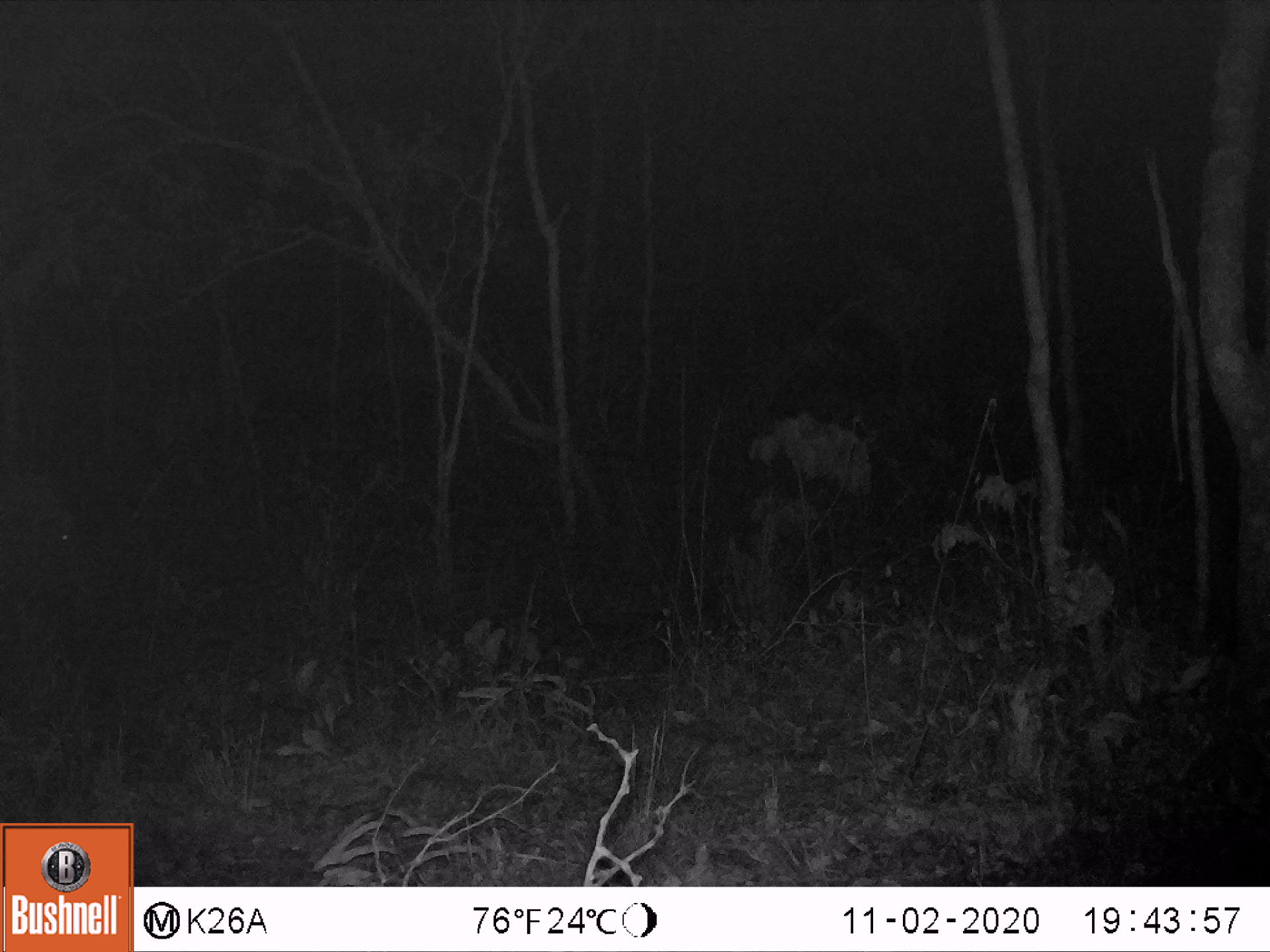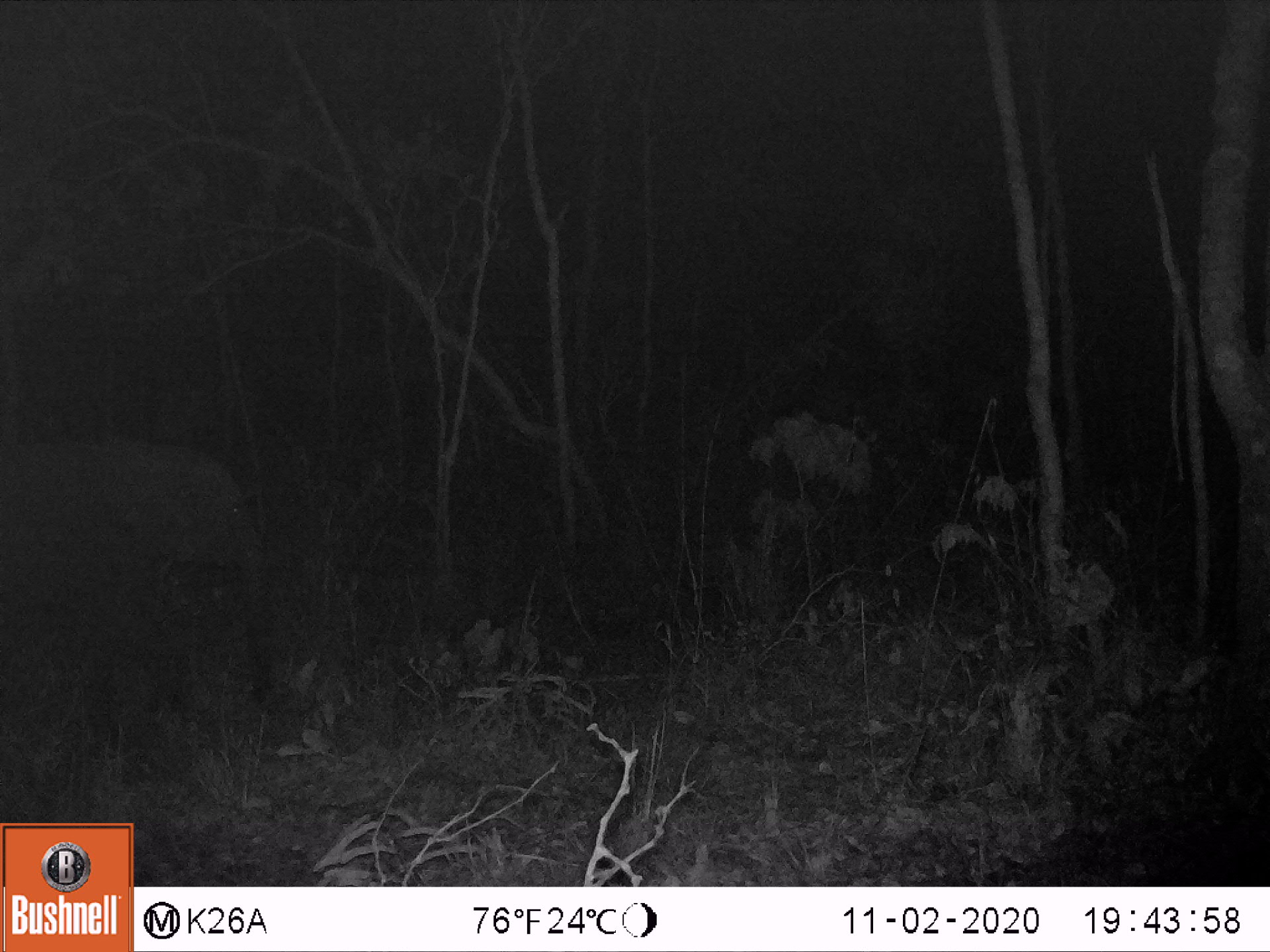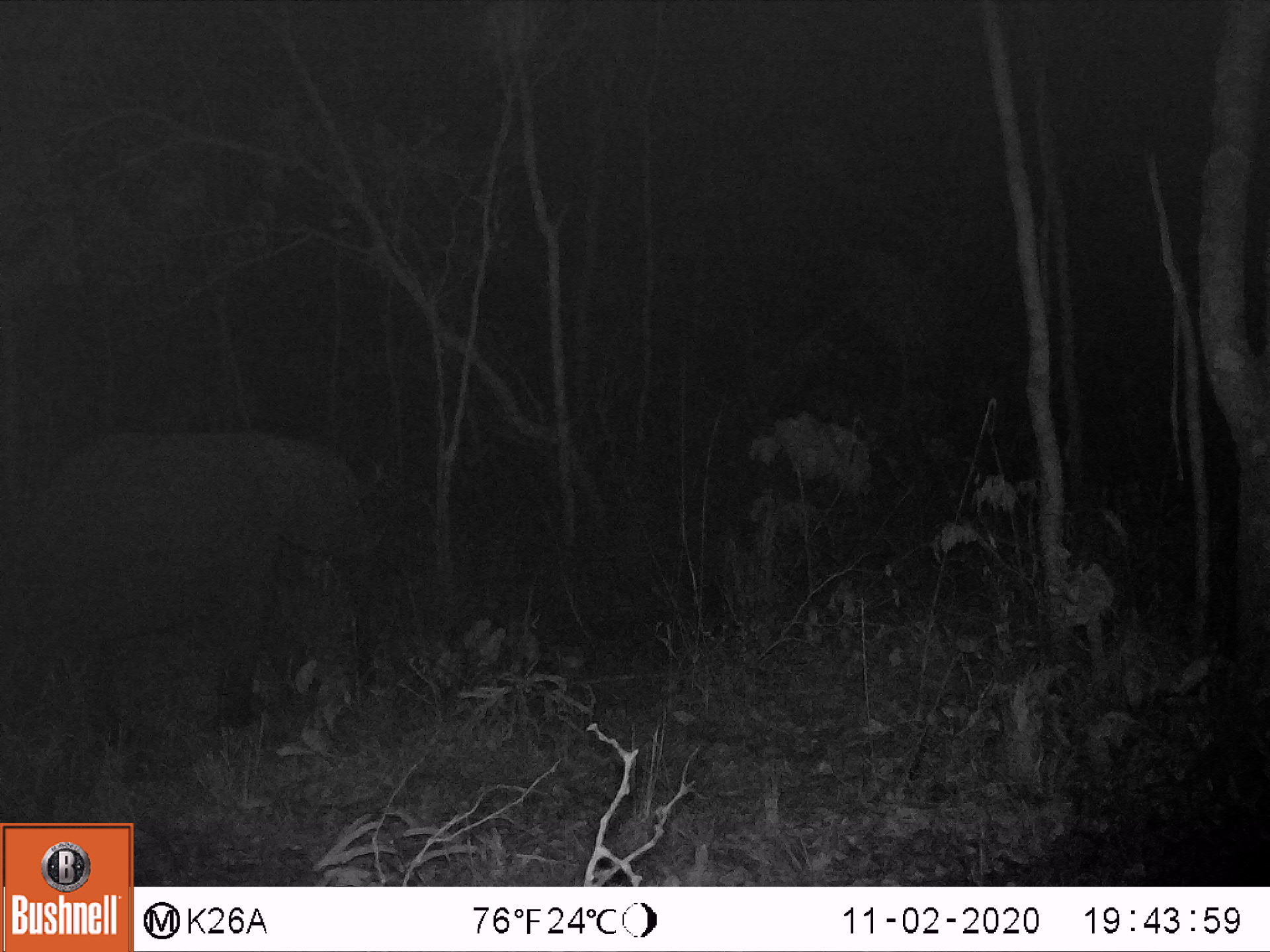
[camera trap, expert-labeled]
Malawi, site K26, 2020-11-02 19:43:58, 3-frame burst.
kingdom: Animalia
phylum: Chordata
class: Mammalia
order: Proboscidea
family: Elephantidae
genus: Loxodonta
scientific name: Loxodonta africana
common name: african savanna elephant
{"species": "african savanna elephant (Loxodonta africana)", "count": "1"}